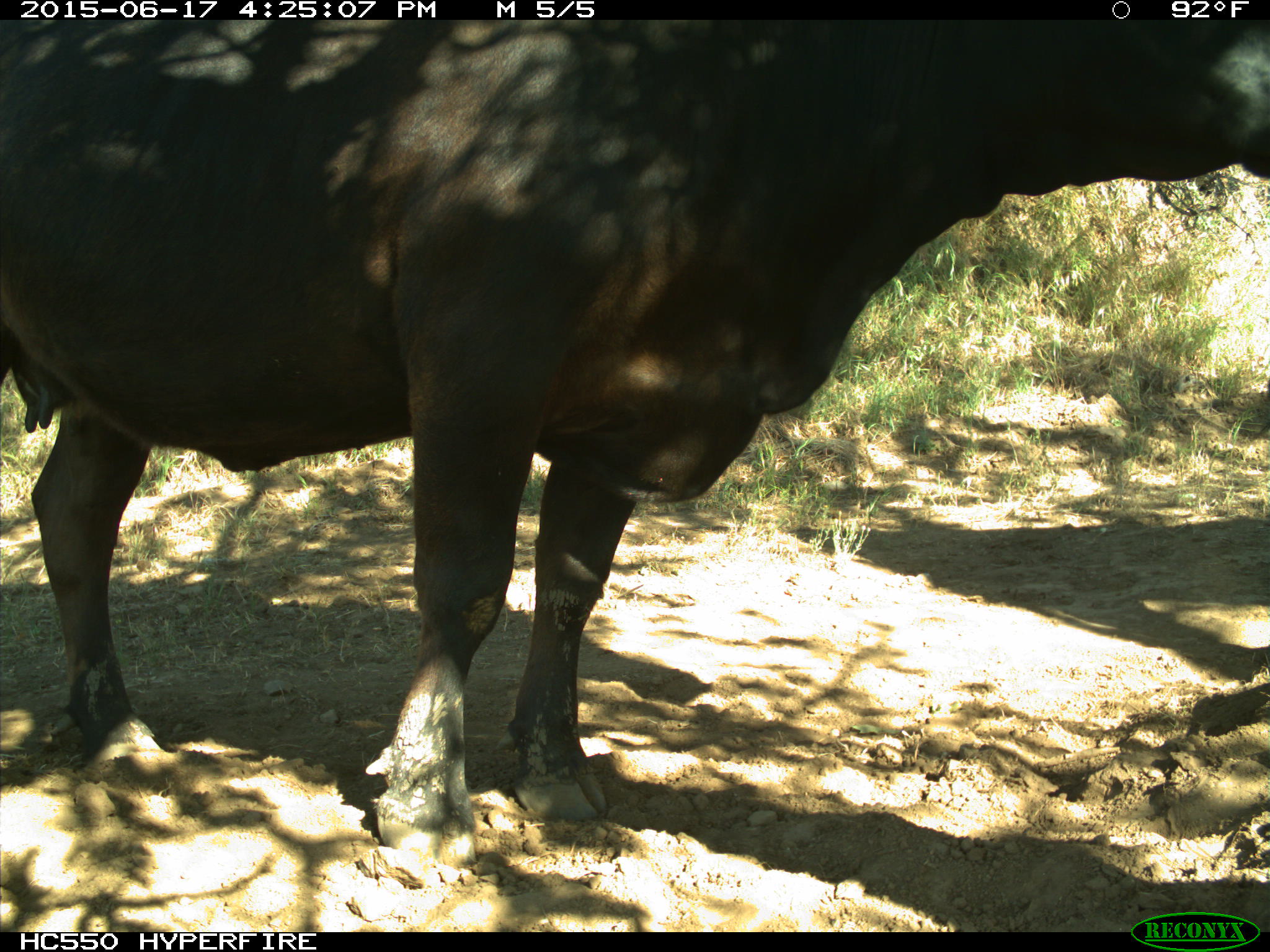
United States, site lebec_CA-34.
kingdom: Animalia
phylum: Chordata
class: Mammalia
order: Artiodactyla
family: Bovidae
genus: Bos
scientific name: Bos taurus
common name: domestic cow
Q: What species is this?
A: Bos taurus (domestic cow).